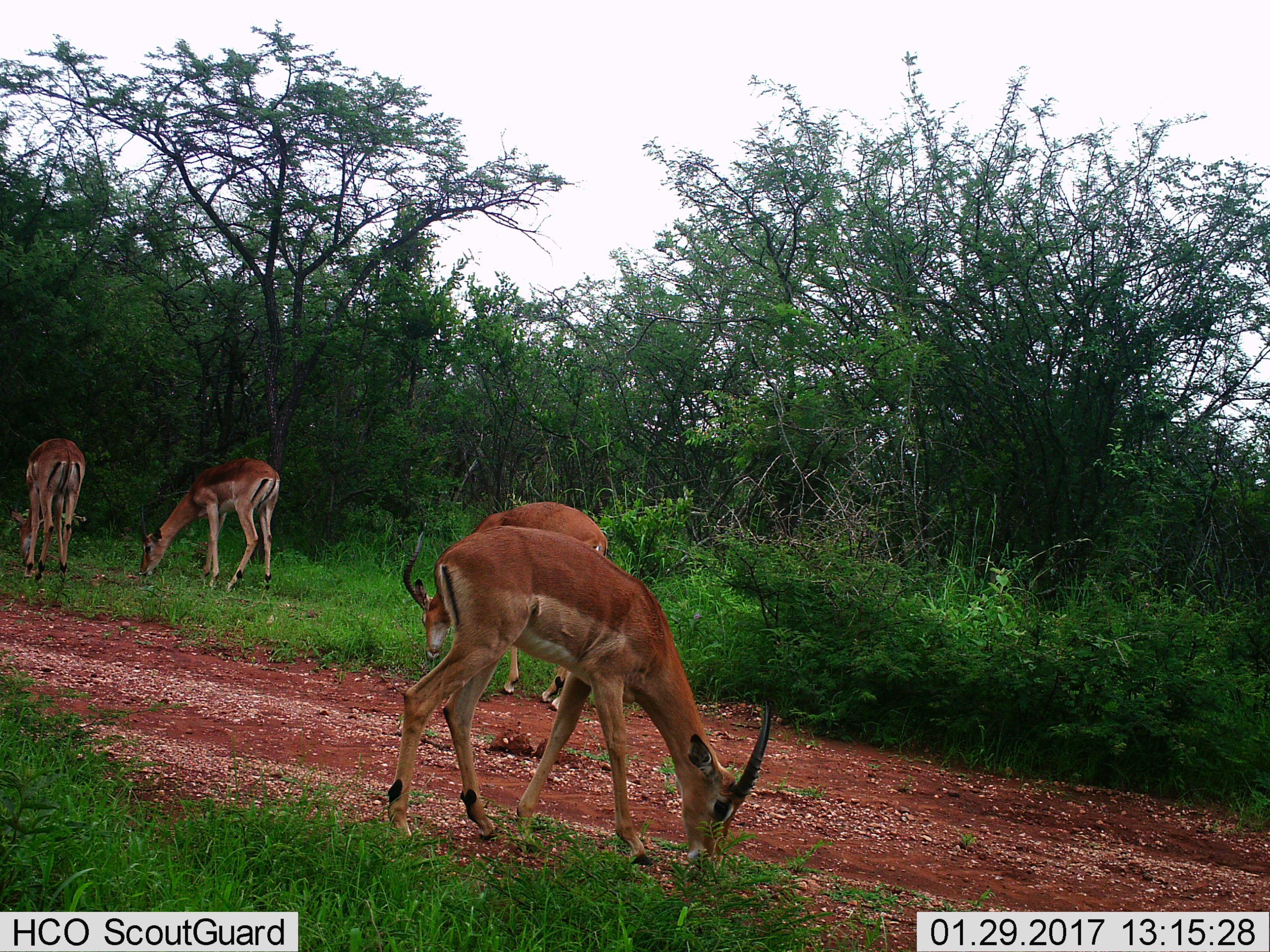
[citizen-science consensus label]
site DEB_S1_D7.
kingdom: Animalia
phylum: Chordata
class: Mammalia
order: Artiodactyla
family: Bovidae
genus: Aepyceros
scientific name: Aepyceros melampus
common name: impala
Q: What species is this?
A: Impala (Aepyceros melampus).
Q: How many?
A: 4.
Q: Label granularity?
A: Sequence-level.